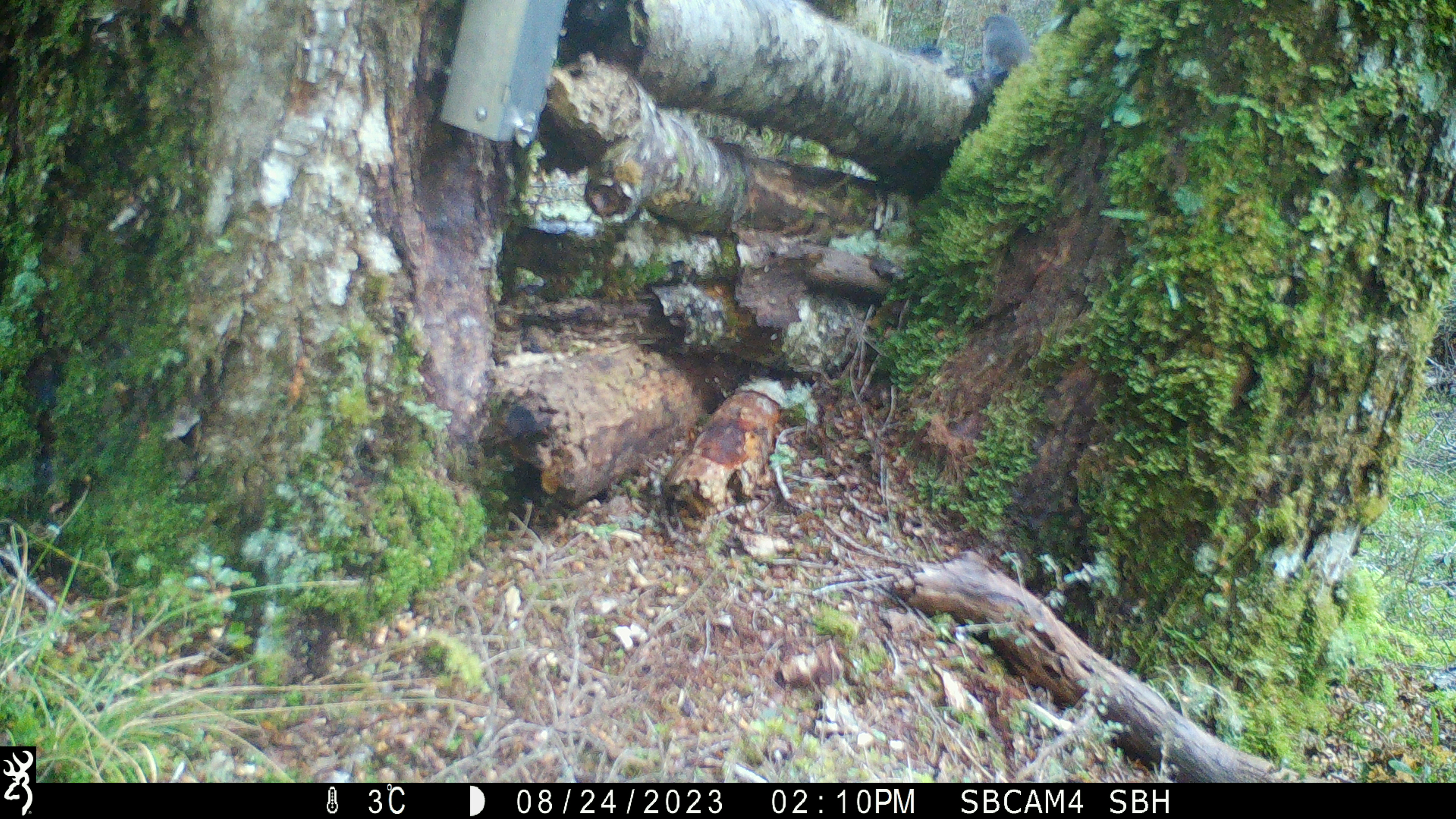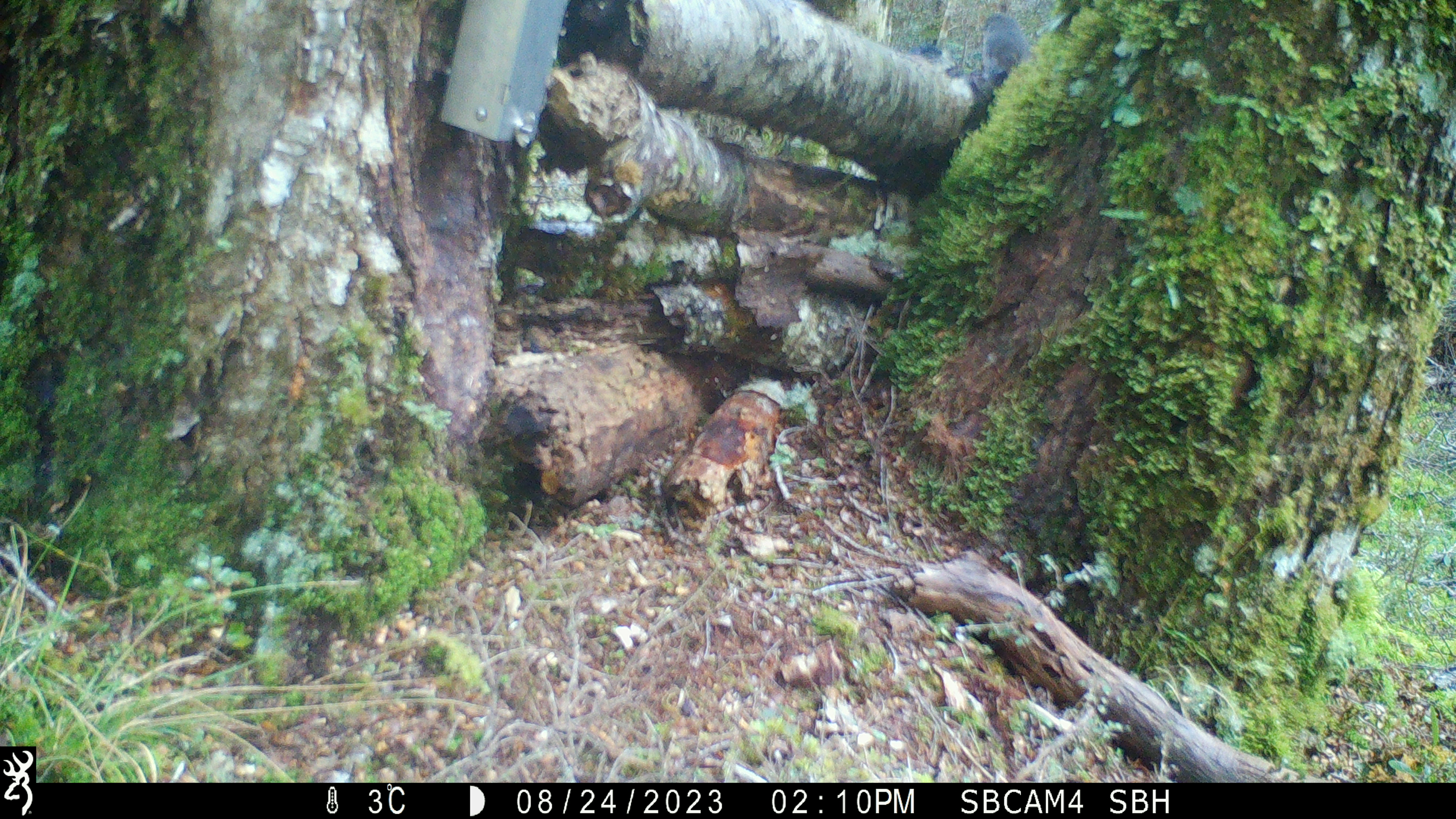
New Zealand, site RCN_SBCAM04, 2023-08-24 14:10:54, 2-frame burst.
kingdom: Animalia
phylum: Chordata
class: Aves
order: Passeriformes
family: Petroicidae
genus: Petroica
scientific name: Petroica australis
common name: new zealand robin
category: robin